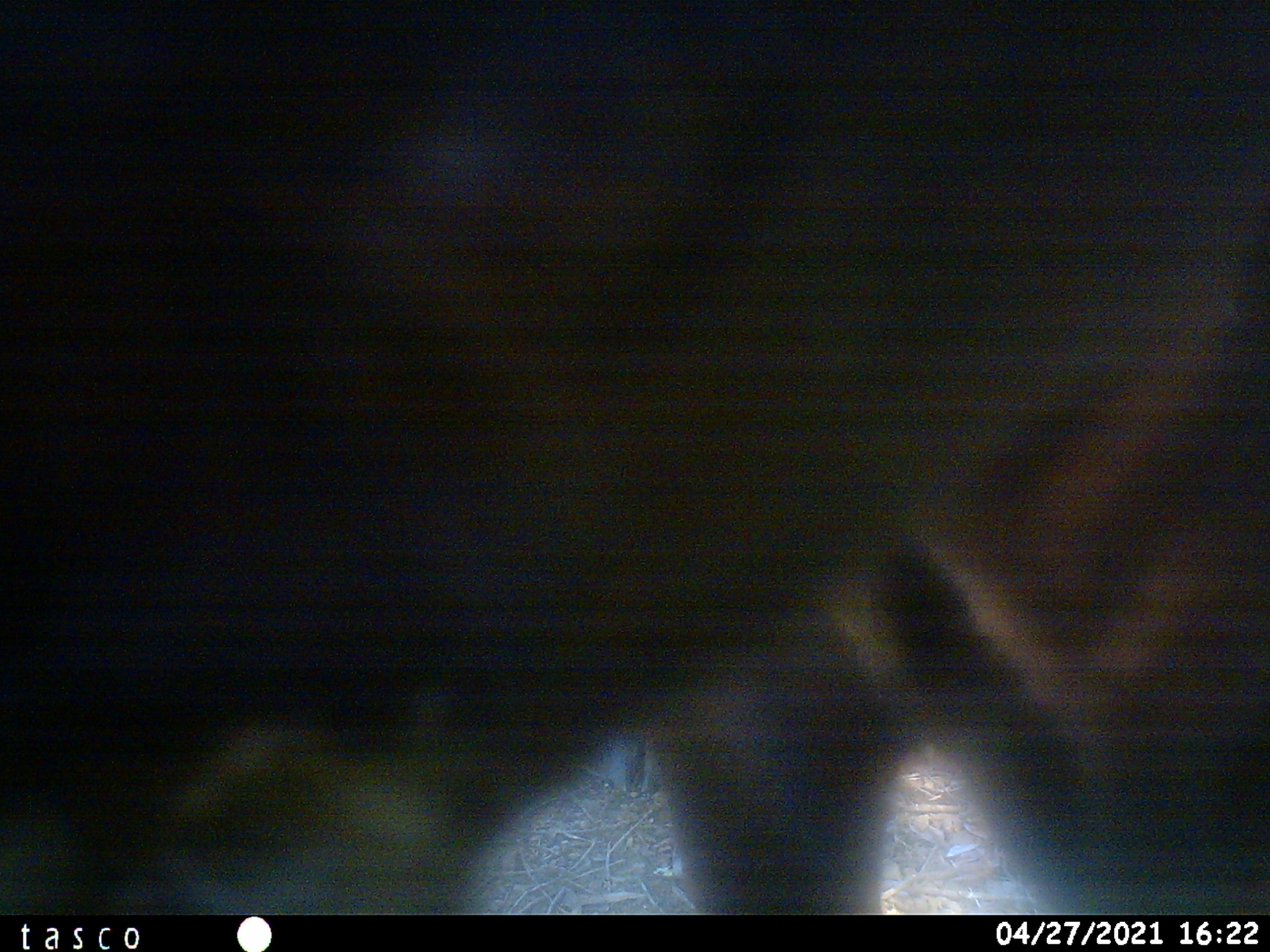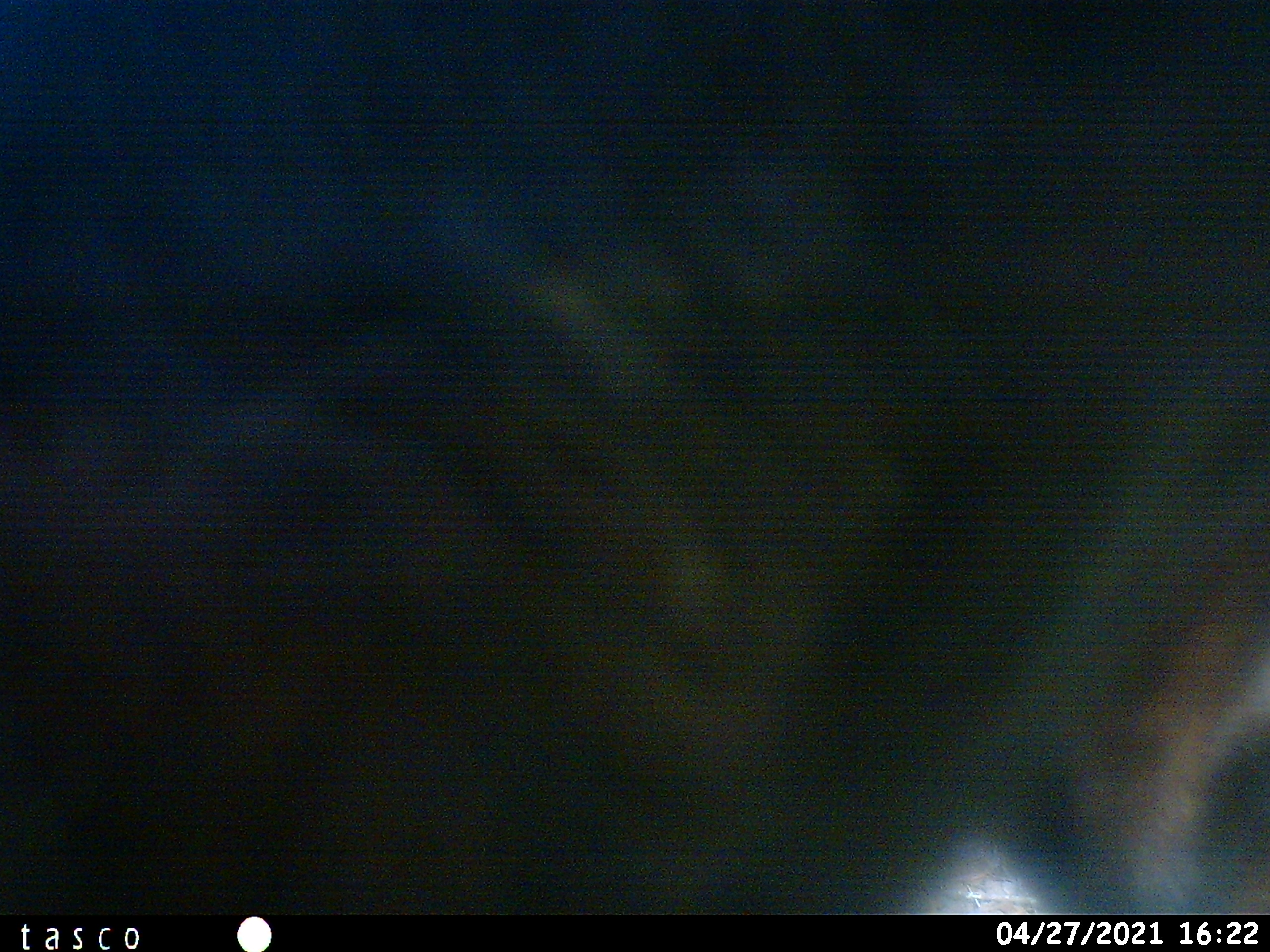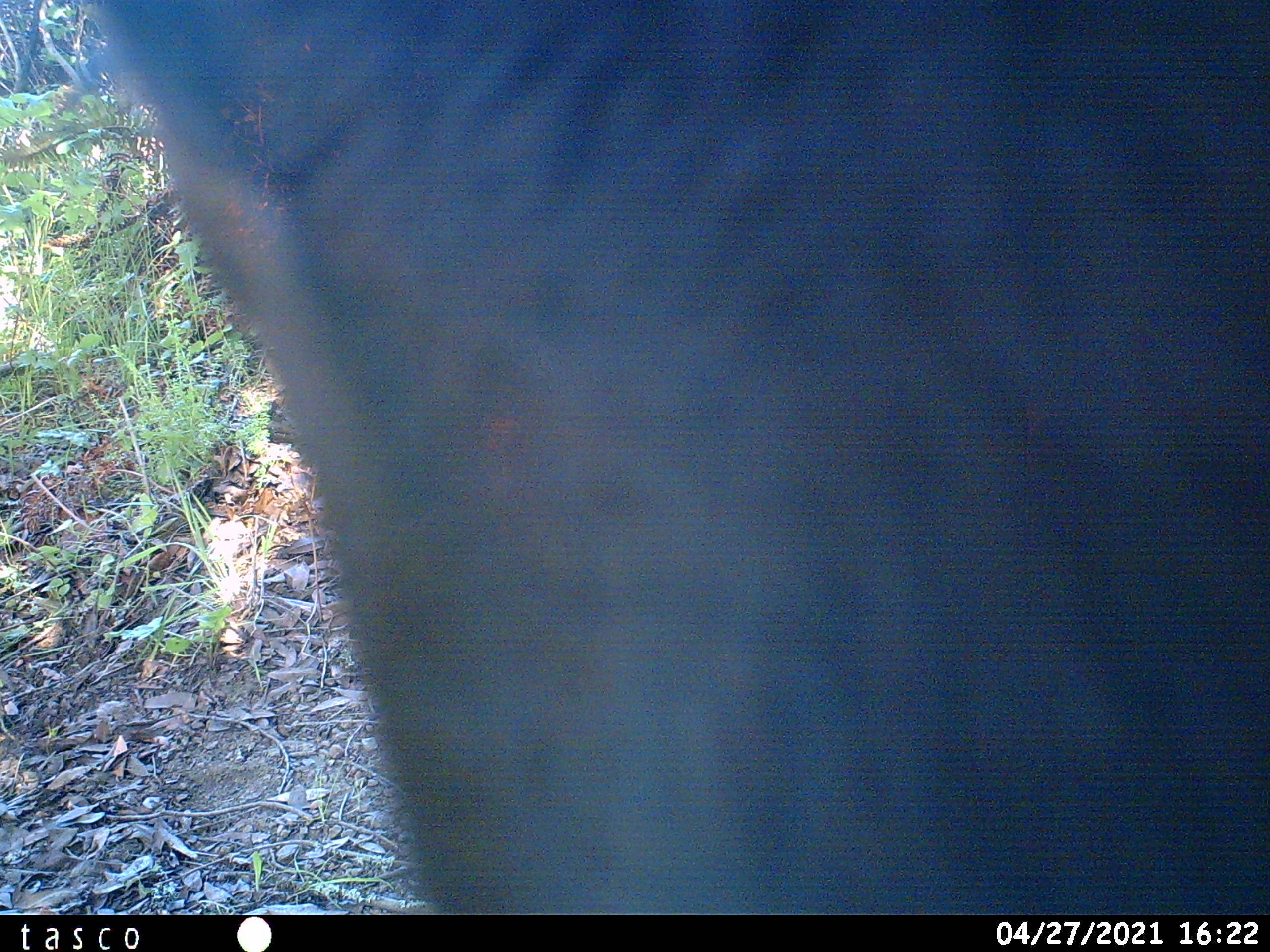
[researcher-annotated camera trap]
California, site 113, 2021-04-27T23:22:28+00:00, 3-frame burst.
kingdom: Animalia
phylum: Chordata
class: Mammalia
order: Artiodactyla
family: Bovidae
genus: Bos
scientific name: Bos taurus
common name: domestic cattle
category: cattle